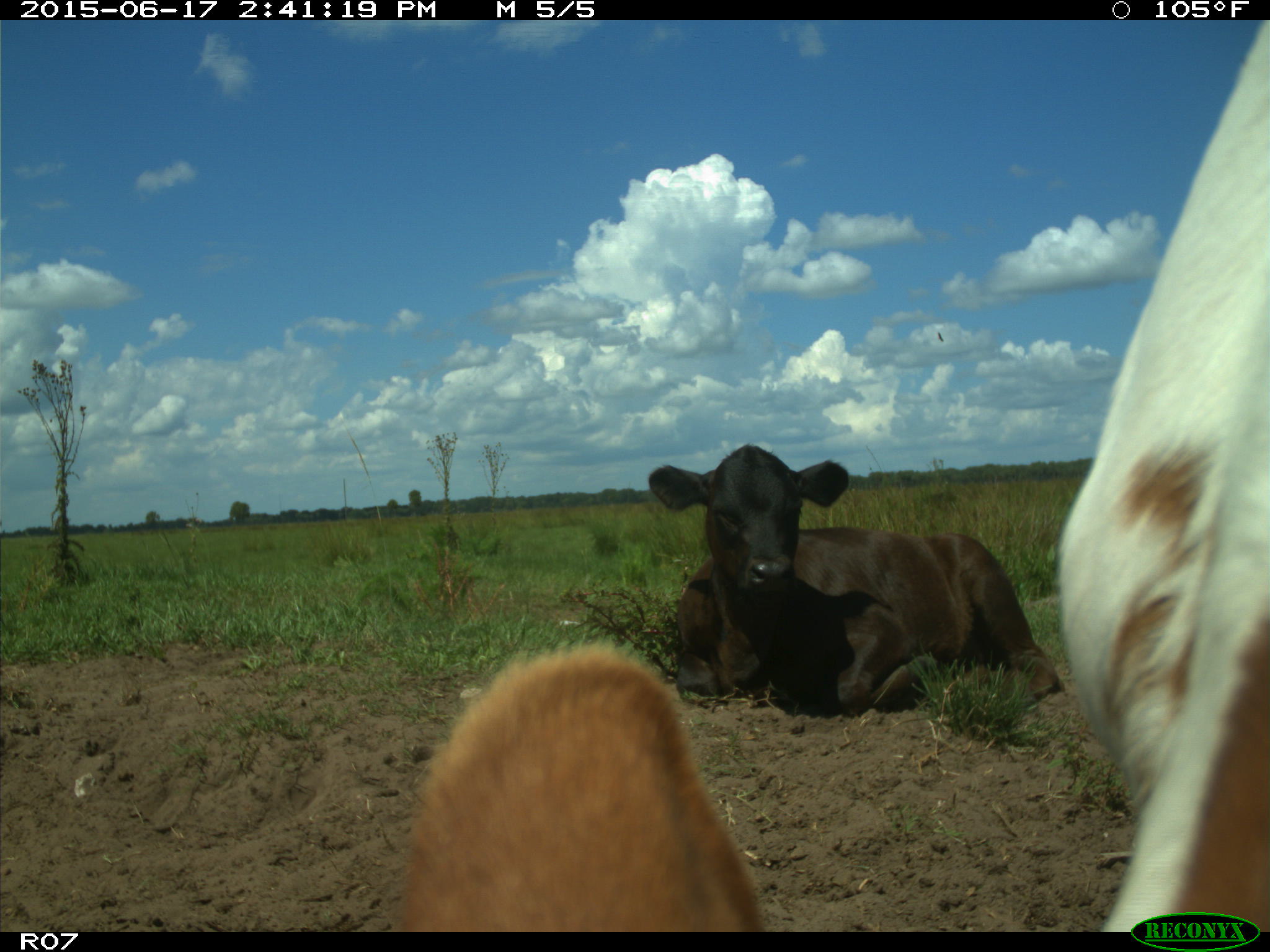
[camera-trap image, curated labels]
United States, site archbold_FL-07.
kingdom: Animalia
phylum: Chordata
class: Mammalia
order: Artiodactyla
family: Bovidae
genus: Bos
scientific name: Bos taurus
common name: domestic cow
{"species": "Bos taurus (domestic cow)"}